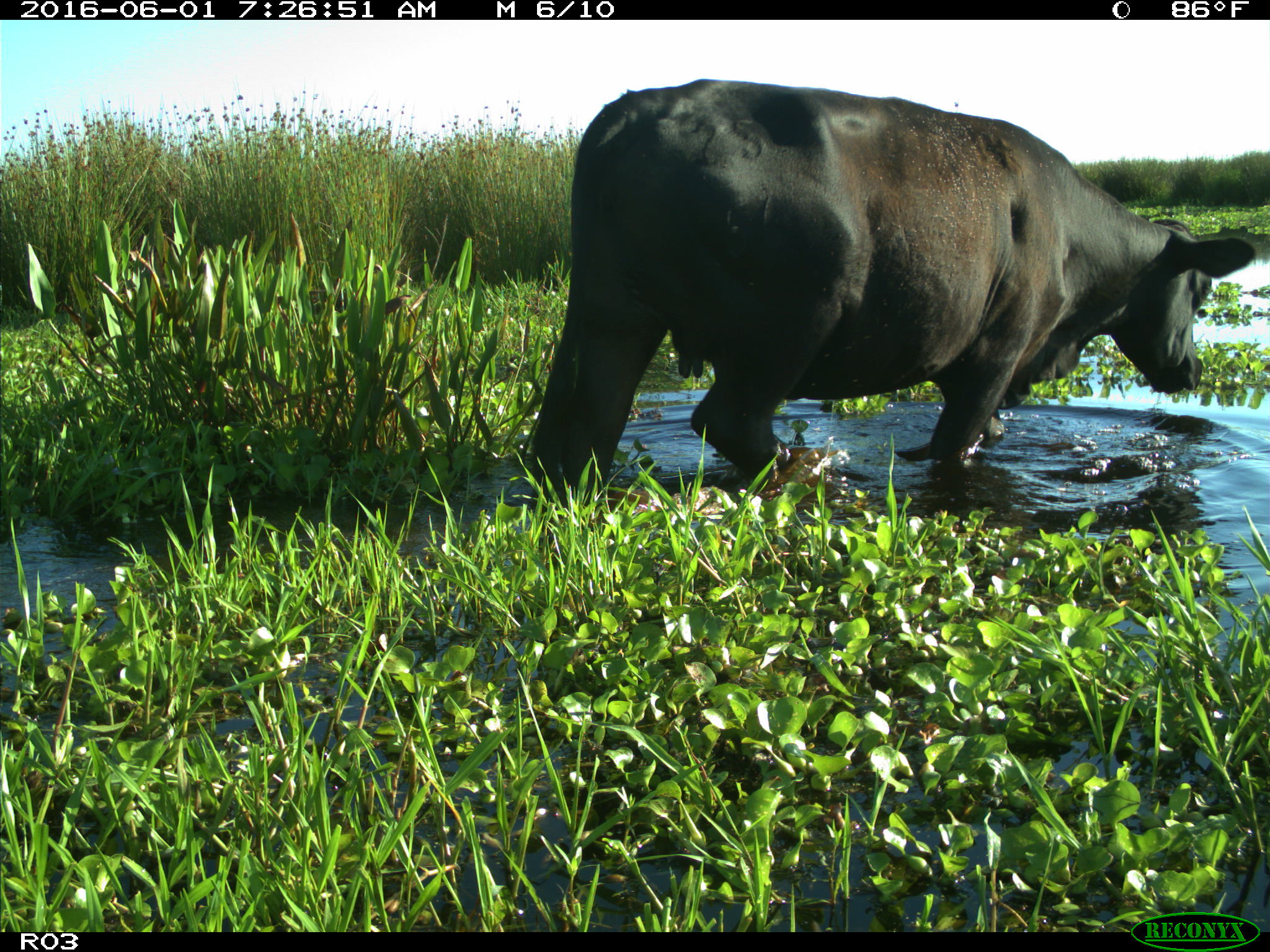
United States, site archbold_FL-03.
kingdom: Animalia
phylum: Chordata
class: Mammalia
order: Artiodactyla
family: Bovidae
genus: Bos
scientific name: Bos taurus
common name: domestic cow